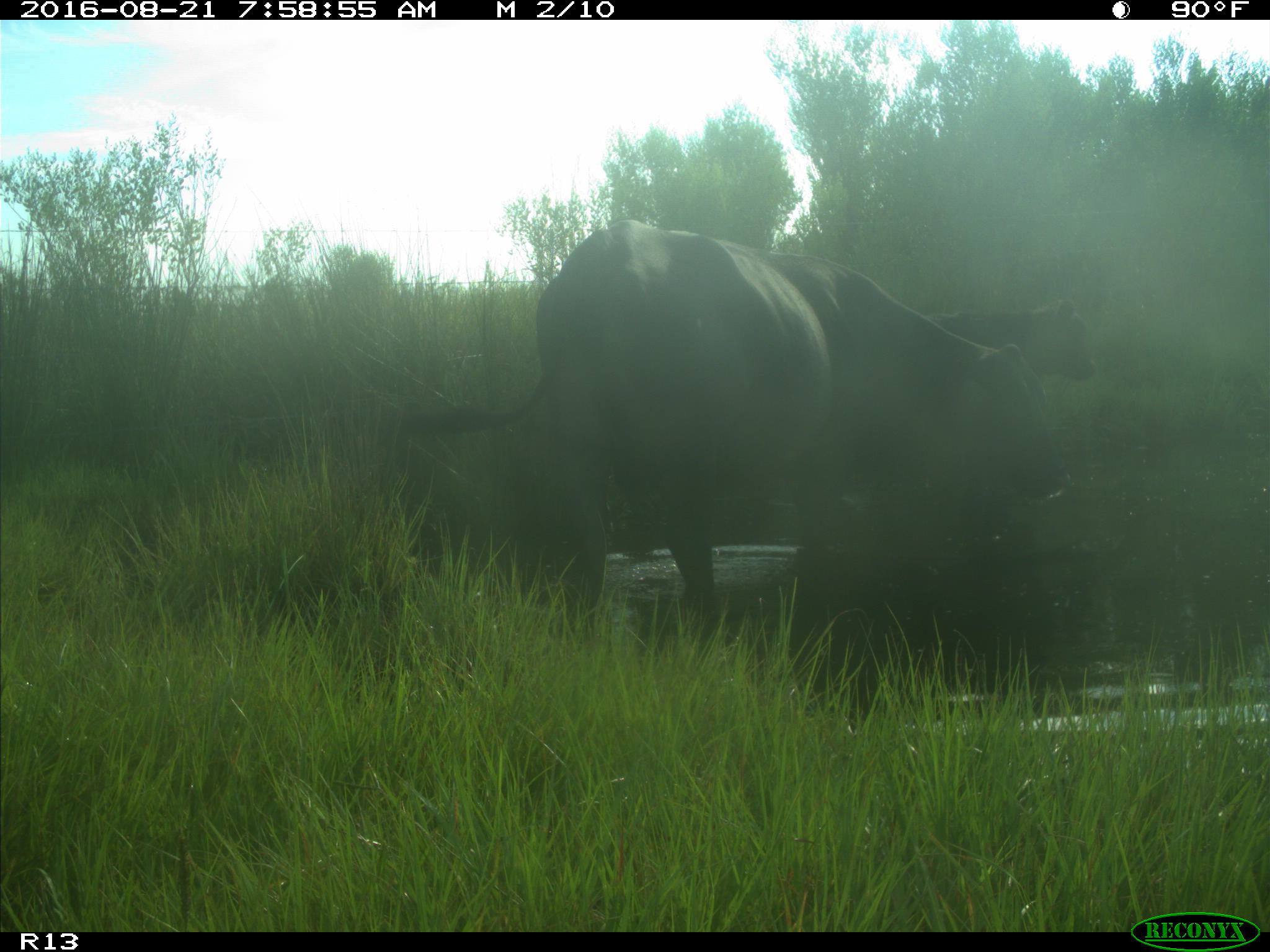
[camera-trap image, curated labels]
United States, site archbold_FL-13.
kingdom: Animalia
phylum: Chordata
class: Mammalia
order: Artiodactyla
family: Bovidae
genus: Bos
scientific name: Bos taurus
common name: domestic cow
Bos taurus (domestic cow).